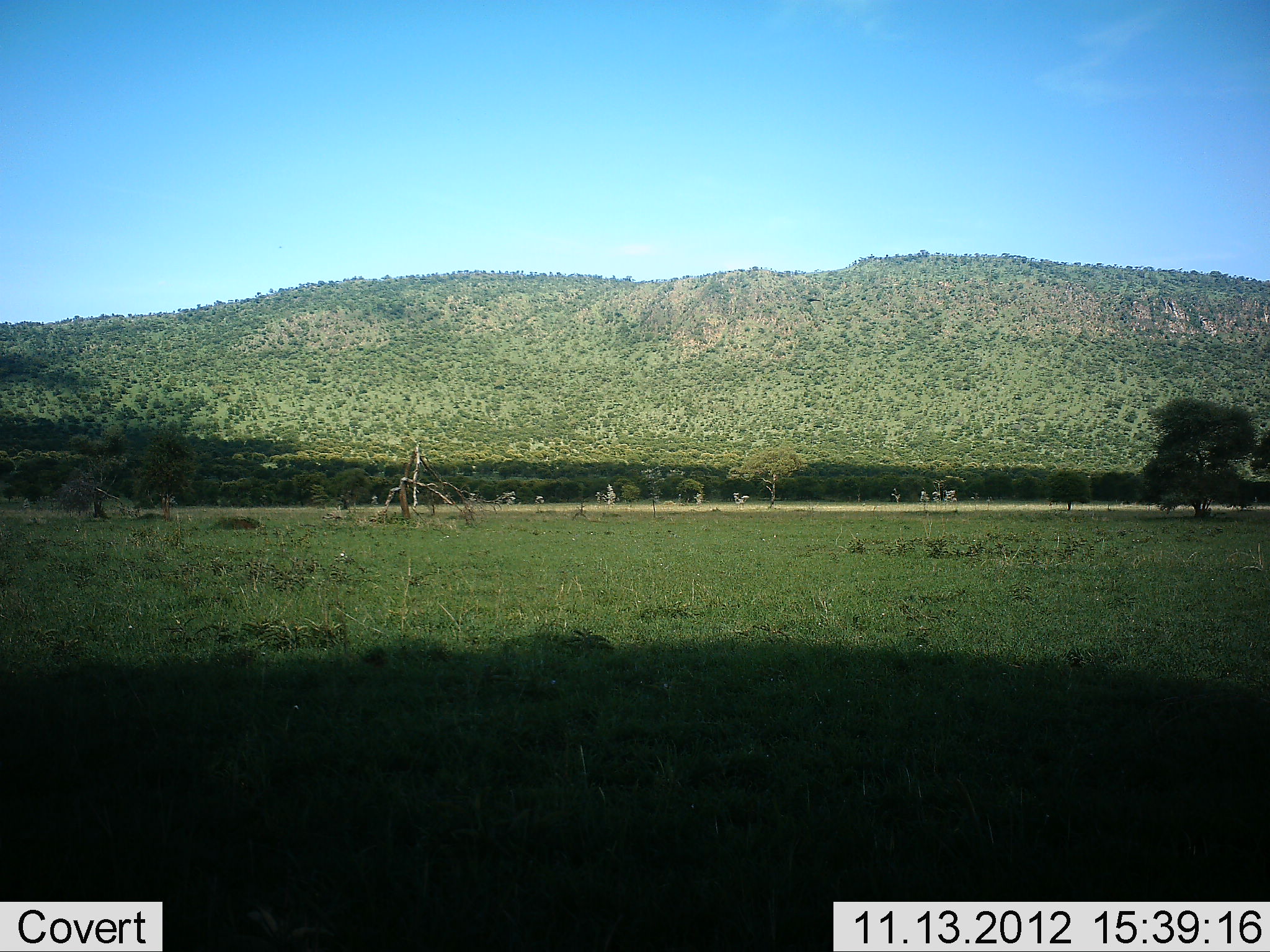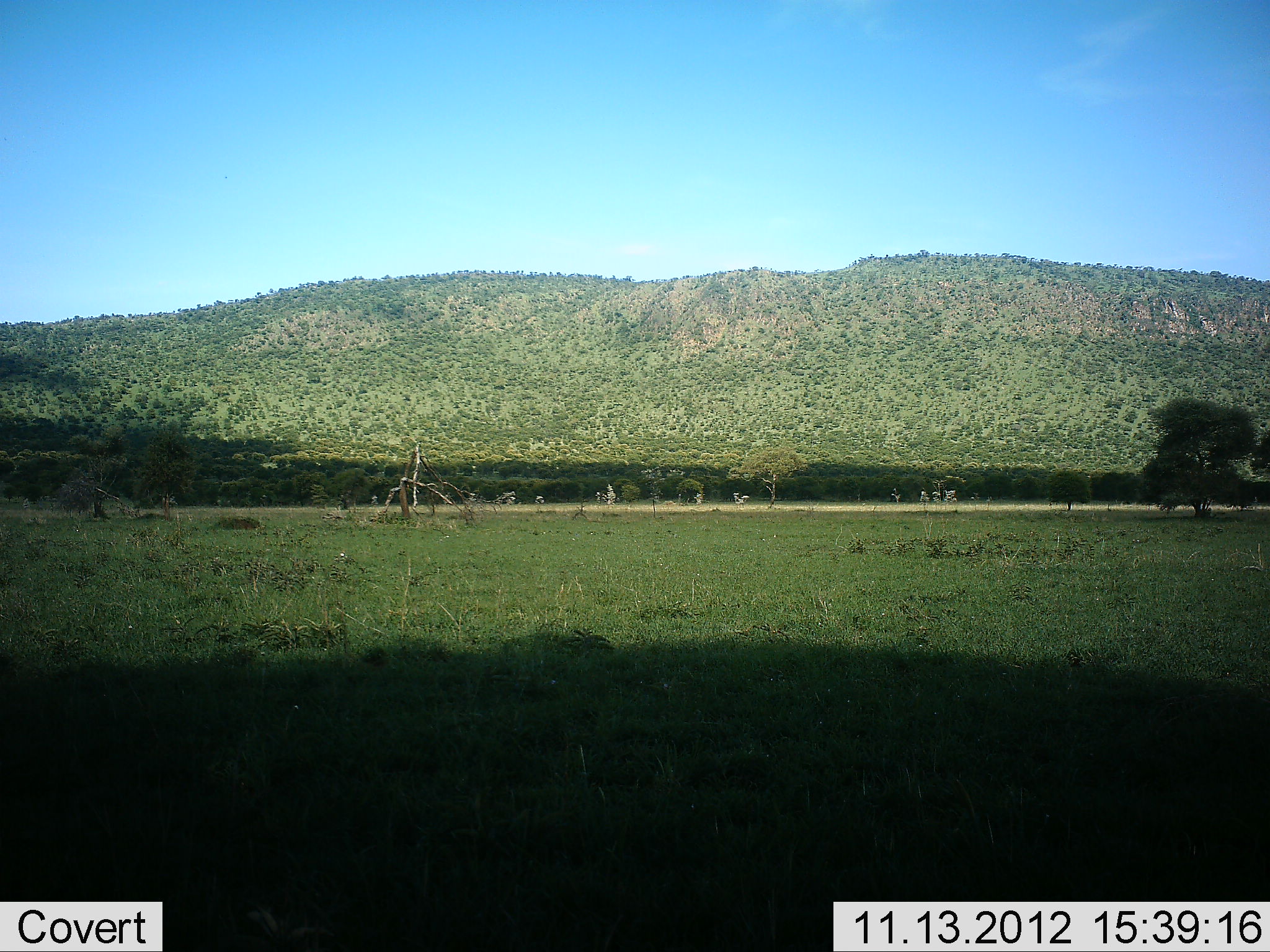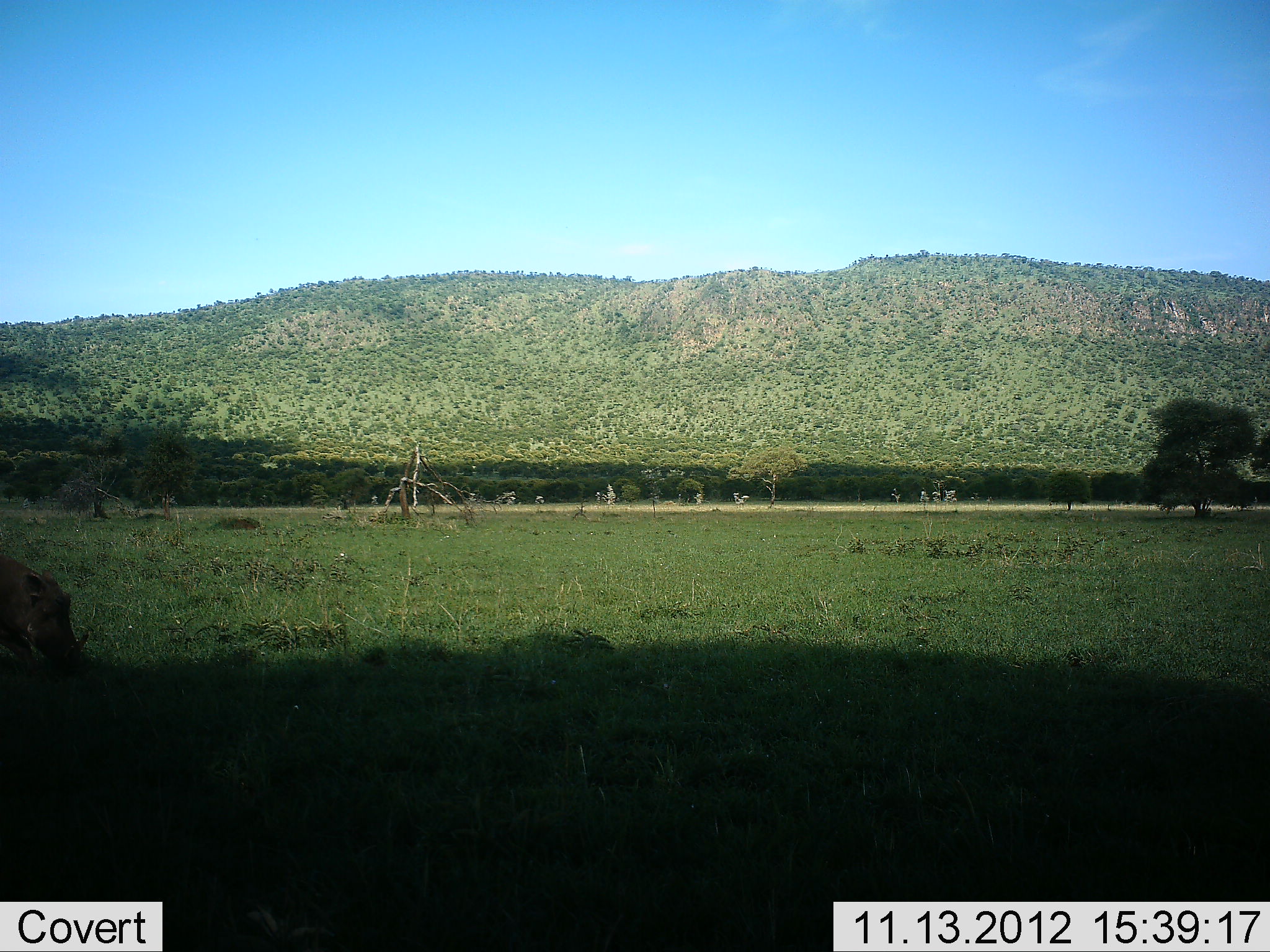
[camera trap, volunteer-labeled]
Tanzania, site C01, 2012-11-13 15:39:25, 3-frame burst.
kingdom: Animalia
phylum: Chordata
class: Mammalia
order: Artiodactyla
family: Suidae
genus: Phacochoerus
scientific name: Phacochoerus africanus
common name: warthog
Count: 1.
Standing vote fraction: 0%.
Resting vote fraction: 0%.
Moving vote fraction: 100%.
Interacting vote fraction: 0%.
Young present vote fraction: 0%.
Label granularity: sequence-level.